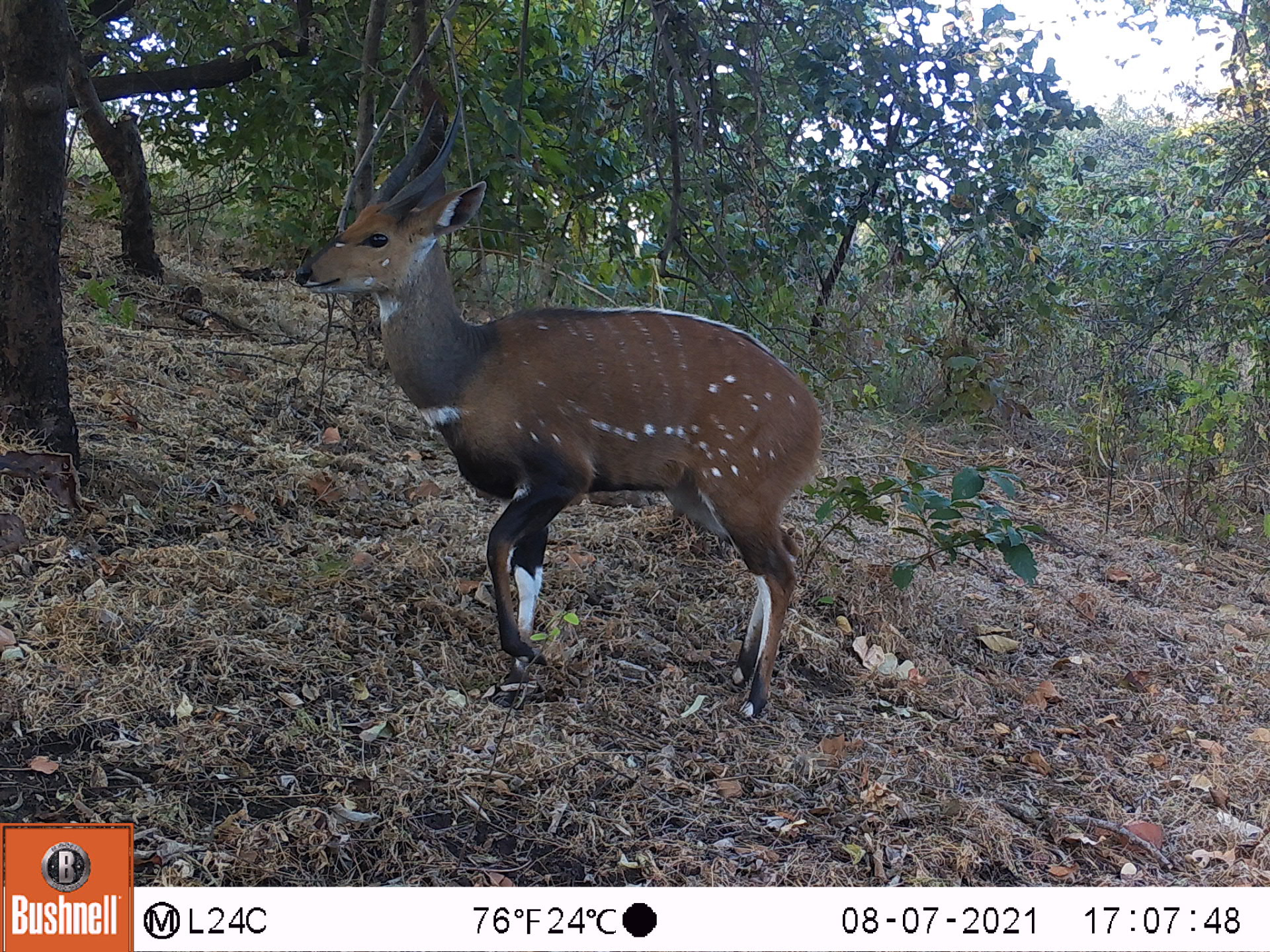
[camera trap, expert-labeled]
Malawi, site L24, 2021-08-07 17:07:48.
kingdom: Animalia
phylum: Chordata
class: Mammalia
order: Artiodactyla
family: Bovidae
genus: Tragelaphus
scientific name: Tragelaphus sylvaticus sylvaticus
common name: cape bushbuck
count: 1